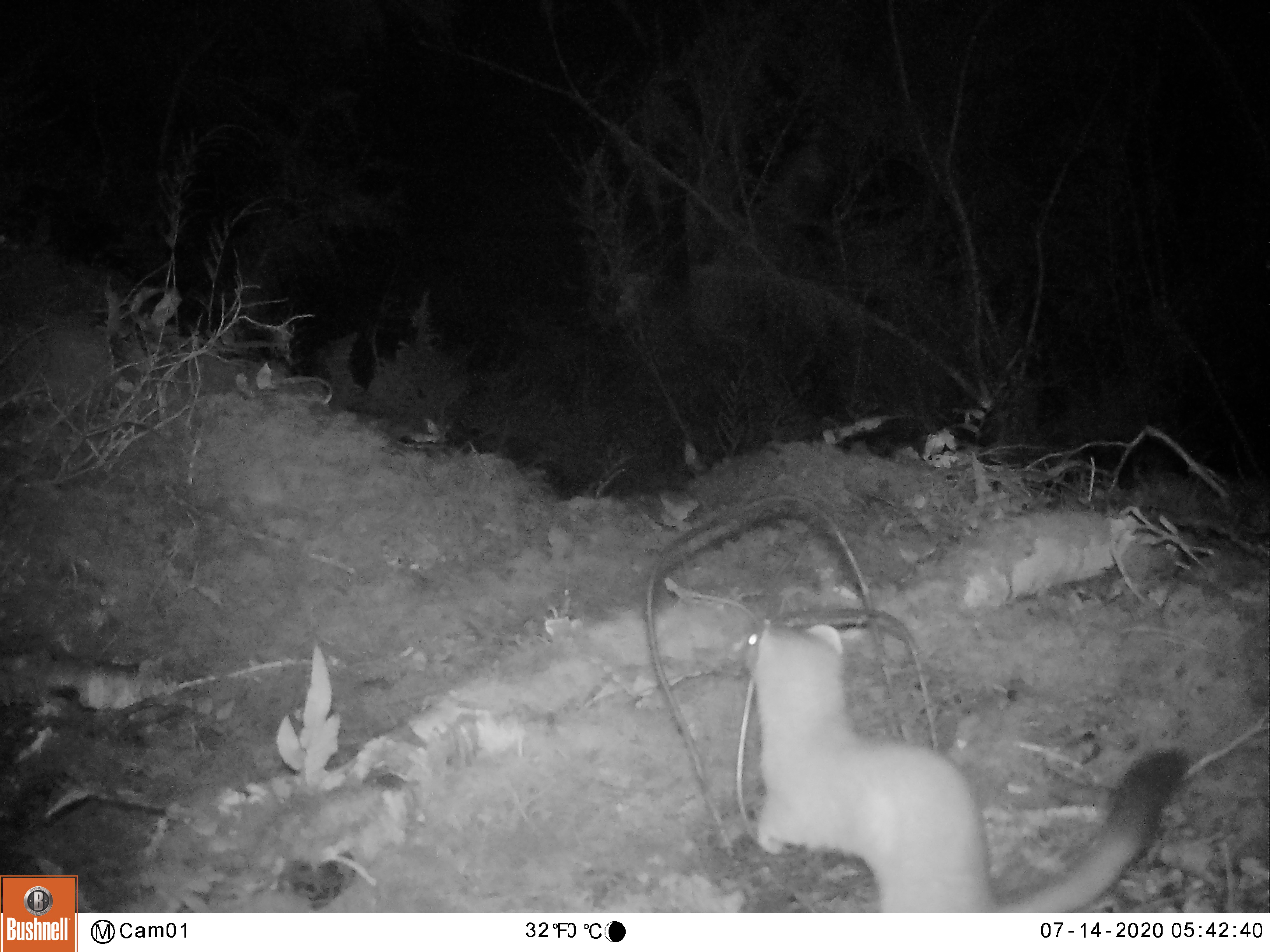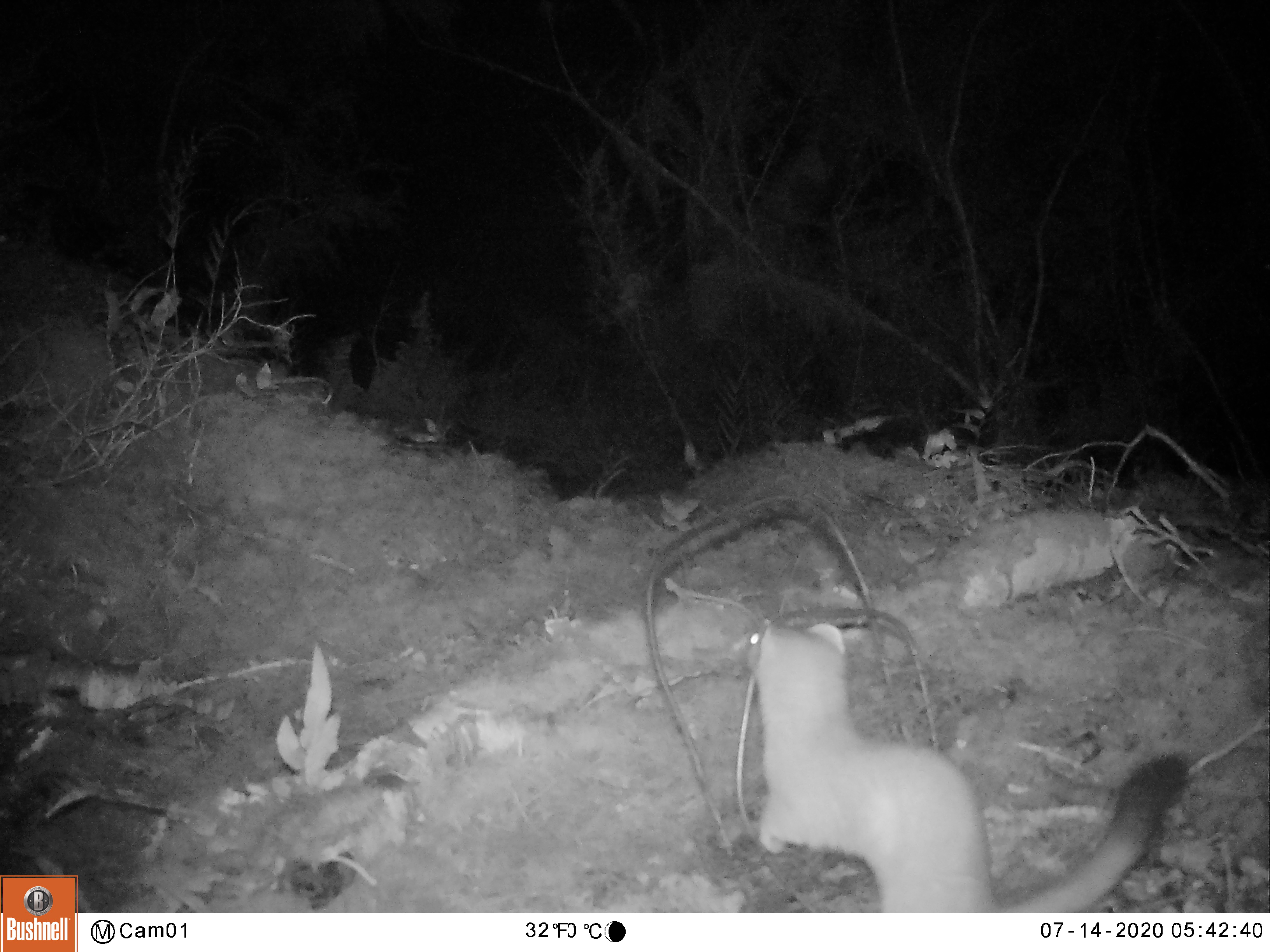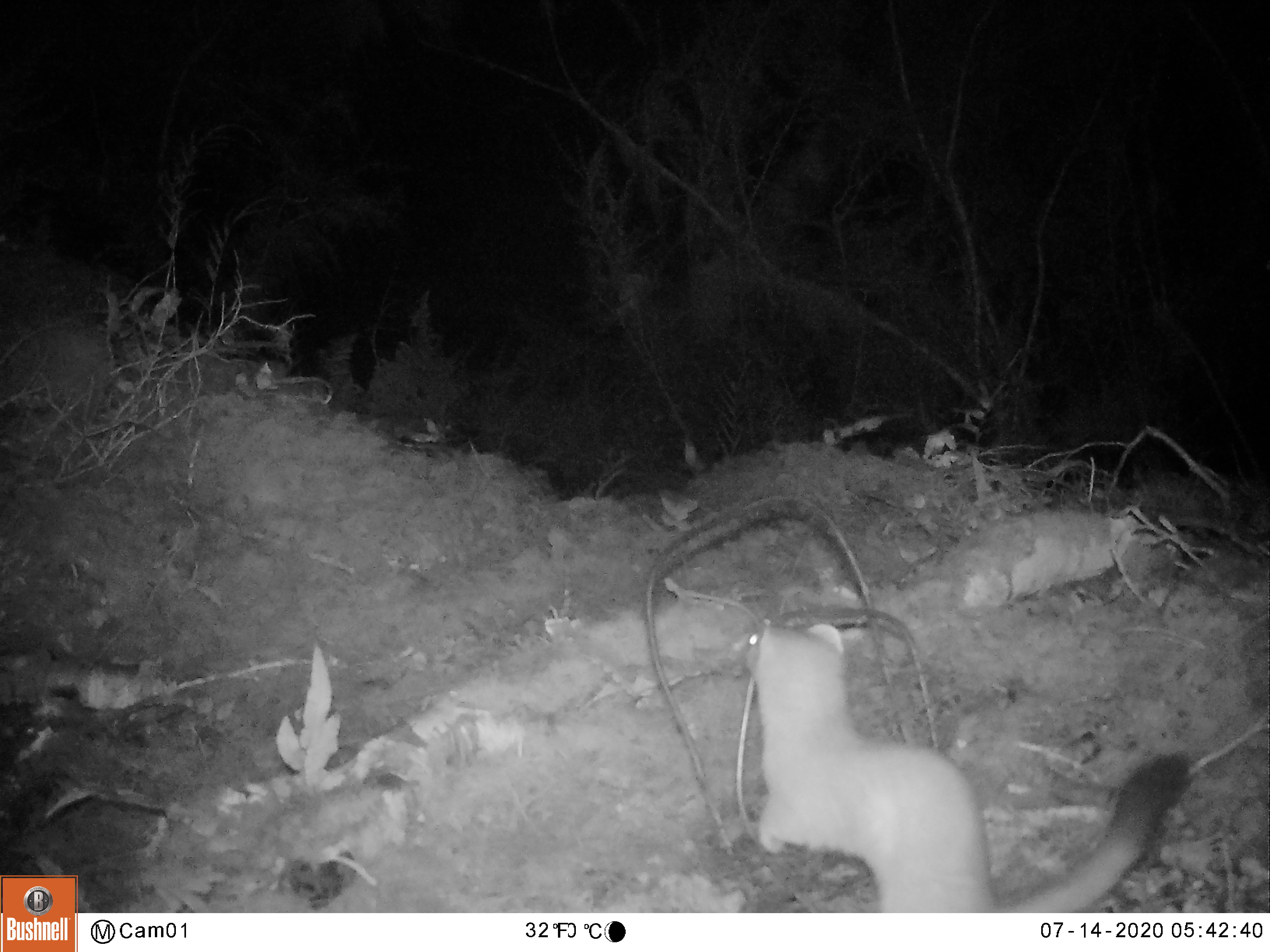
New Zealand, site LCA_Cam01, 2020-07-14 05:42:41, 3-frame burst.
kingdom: Animalia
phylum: Chordata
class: Mammalia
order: Carnivora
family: Mustelidae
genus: Mustela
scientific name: Mustela erminea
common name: stoat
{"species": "stoat (Mustela erminea)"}